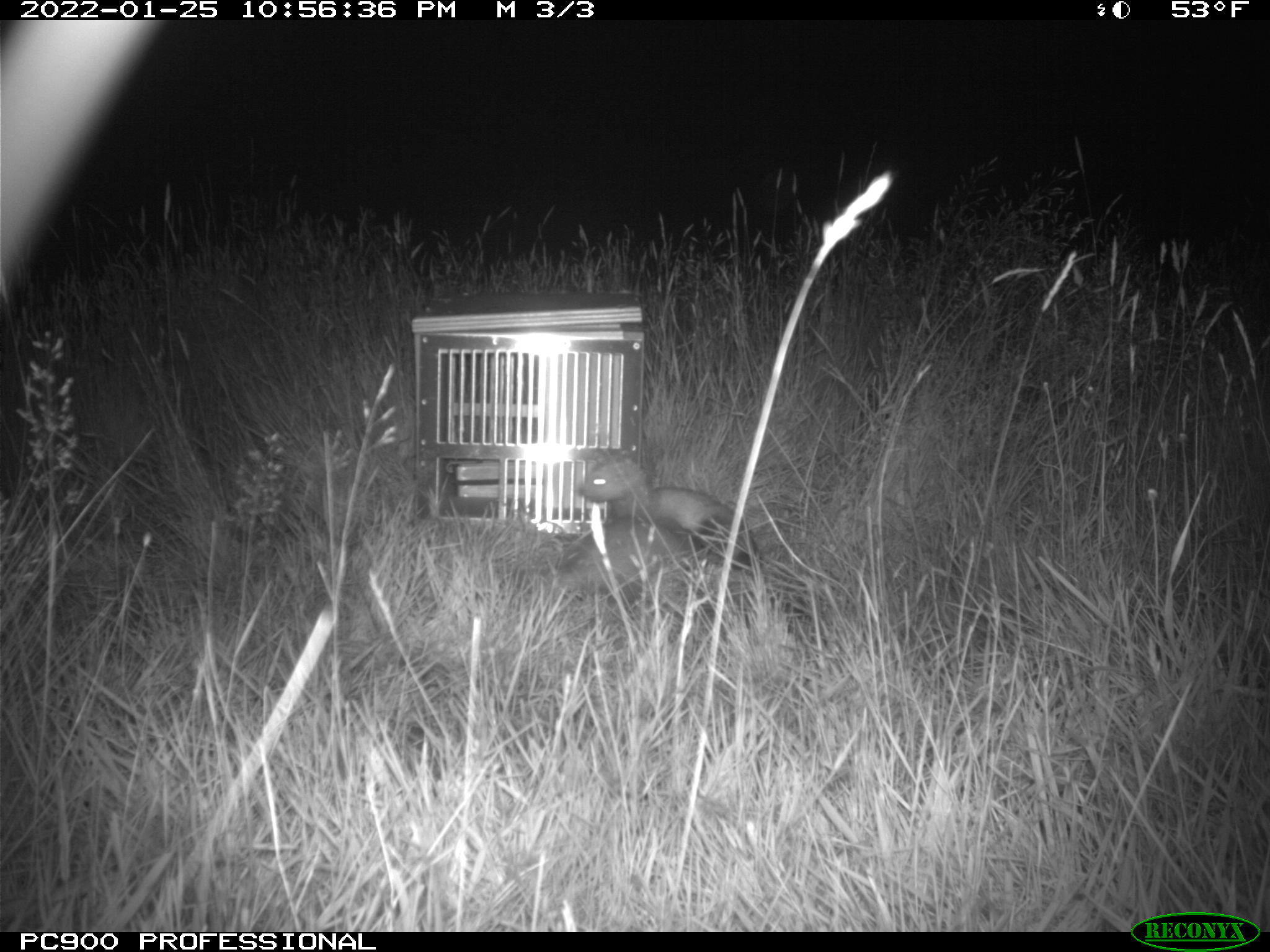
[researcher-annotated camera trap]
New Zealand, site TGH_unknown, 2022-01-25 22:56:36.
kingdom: Animalia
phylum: Chordata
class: Mammalia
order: Carnivora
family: Mustelidae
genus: Mustela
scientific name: Mustela furo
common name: ferret